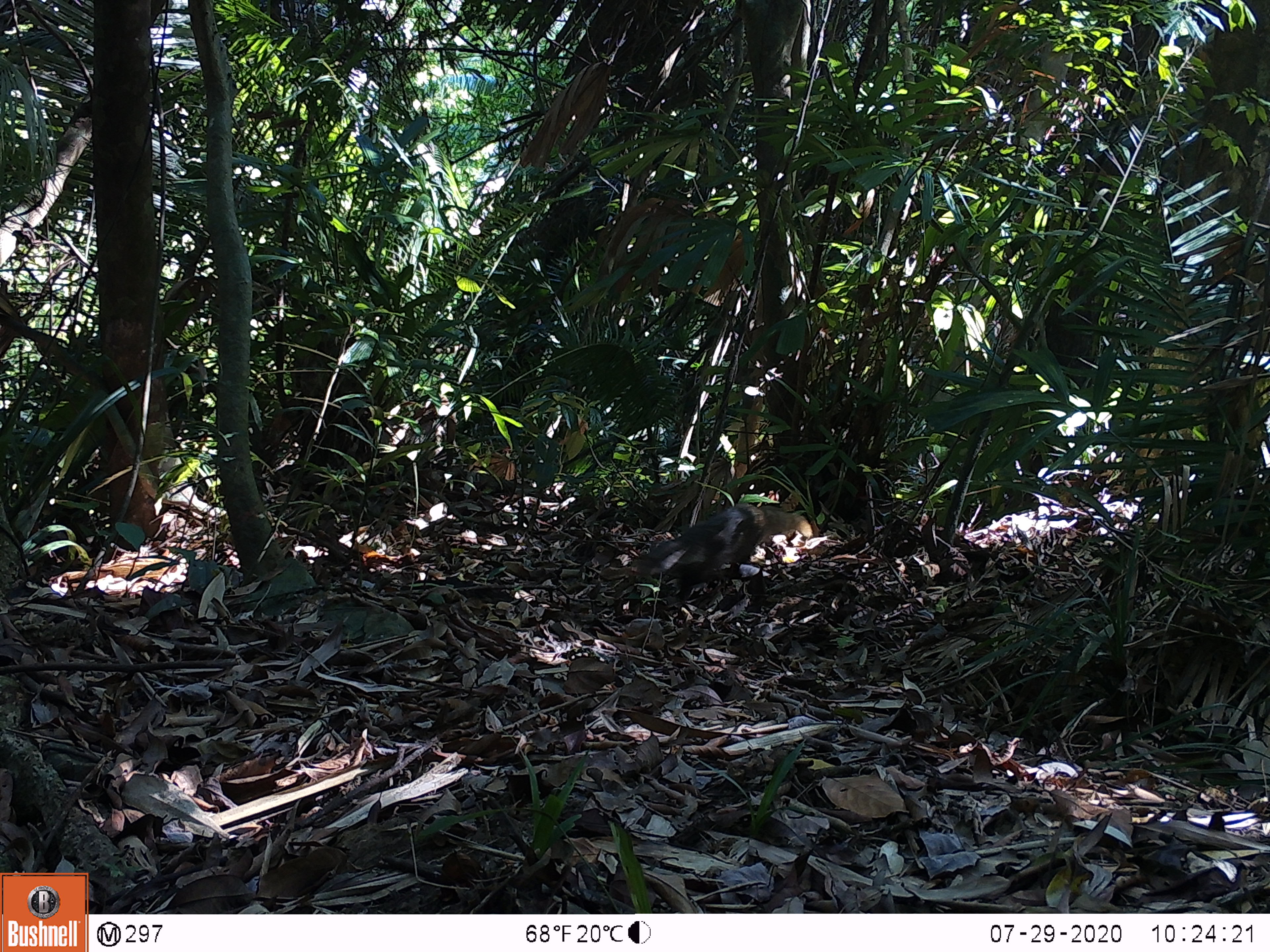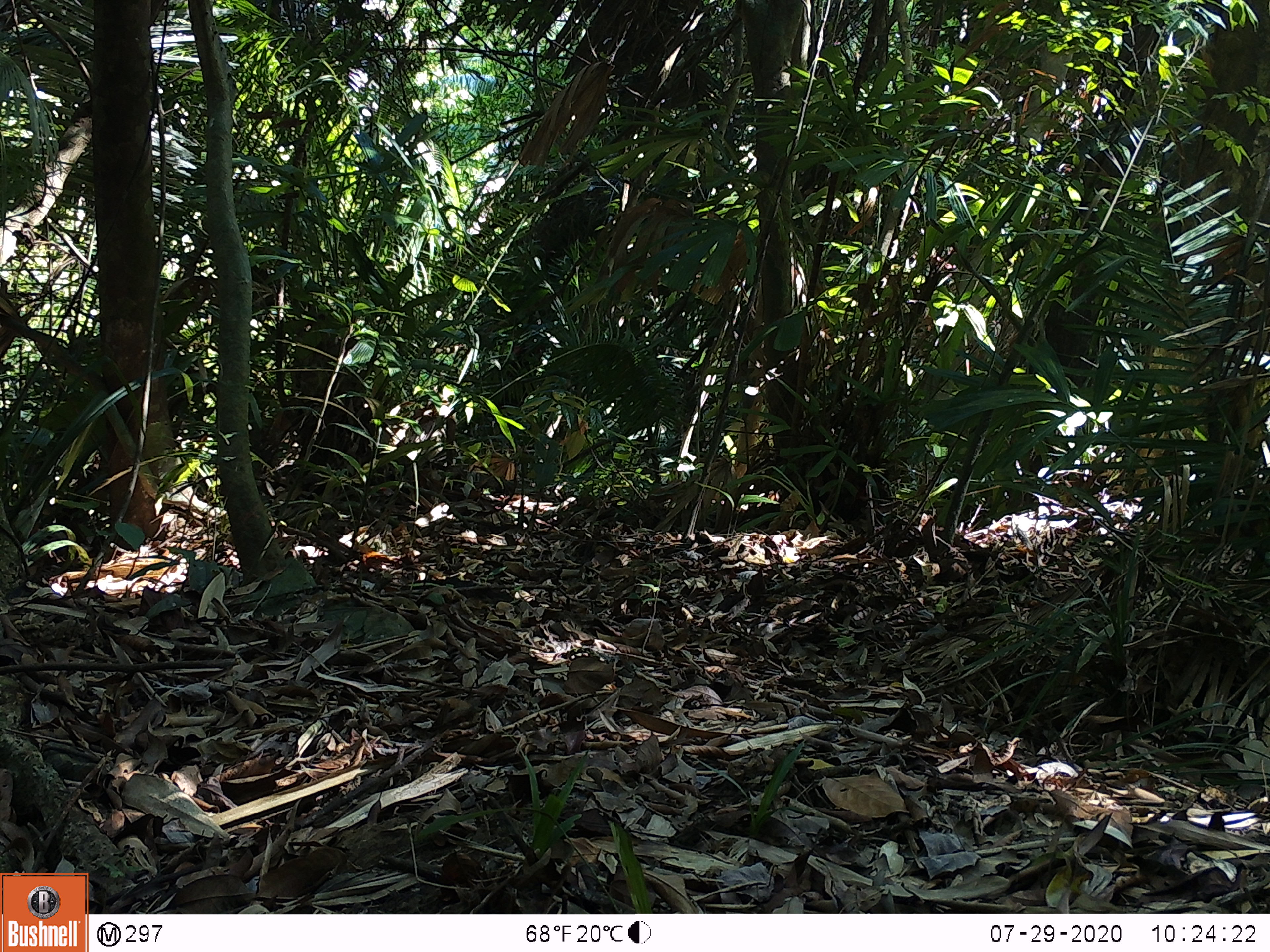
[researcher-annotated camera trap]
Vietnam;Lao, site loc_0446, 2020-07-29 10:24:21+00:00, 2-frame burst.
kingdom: Animalia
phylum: Chordata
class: Mammalia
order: Carnivora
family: Herpestidae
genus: Urva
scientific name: Urva urva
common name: crab-eating mongoose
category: crab eating mongoose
Crab eating mongoose (crab-eating mongoose) (Urva urva). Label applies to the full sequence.